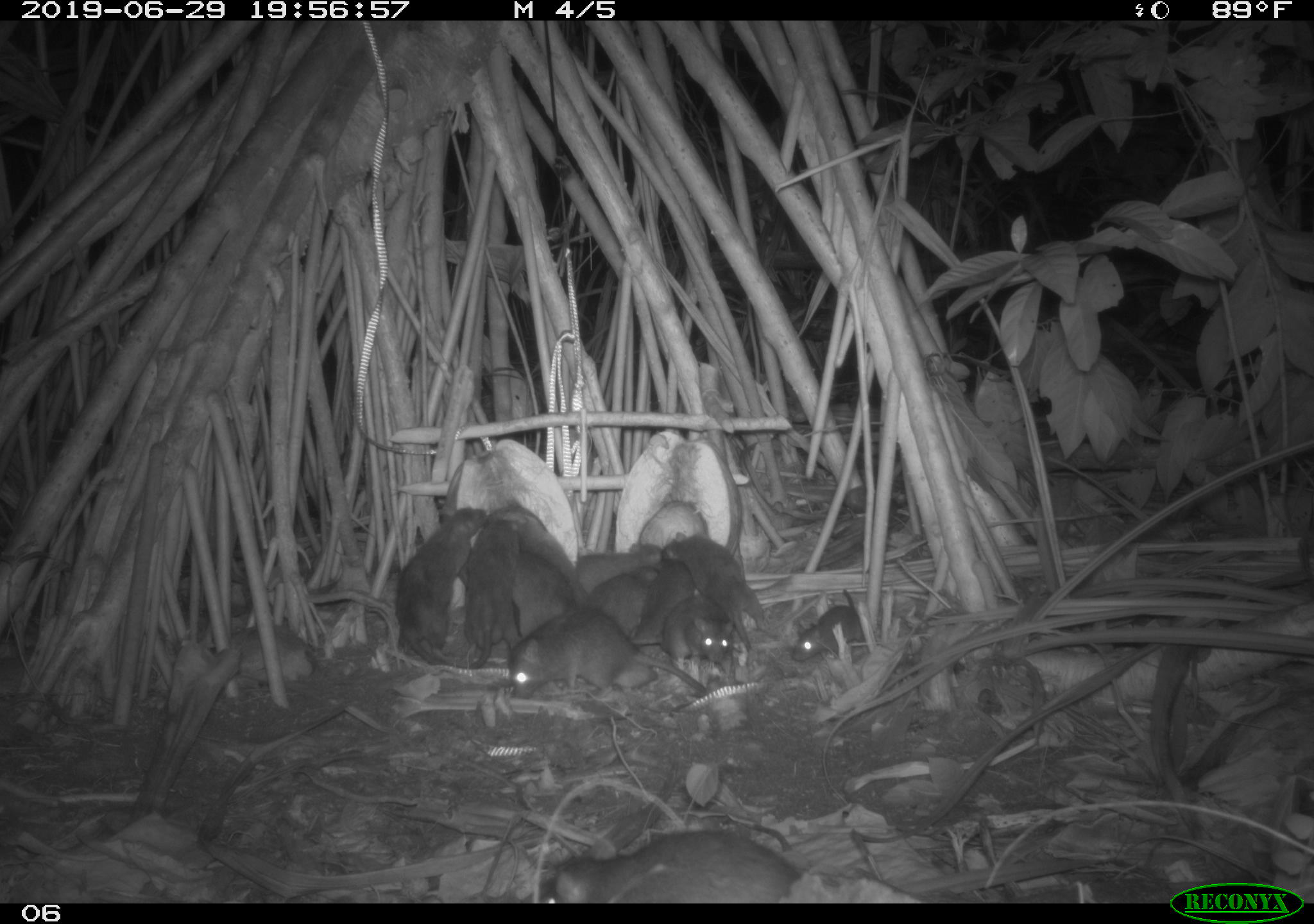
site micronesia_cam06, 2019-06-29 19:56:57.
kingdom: Animalia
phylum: Chordata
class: Mammalia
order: Rodentia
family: Muridae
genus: Rattus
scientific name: Rattus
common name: rat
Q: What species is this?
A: Rat (Rattus).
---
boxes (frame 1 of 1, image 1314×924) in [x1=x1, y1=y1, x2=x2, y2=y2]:
rat: [x1=545, y1=810, x2=803, y2=903]; [x1=504, y1=604, x2=713, y2=703]; [x1=393, y1=502, x2=482, y2=672]; [x1=663, y1=527, x2=765, y2=656]; [x1=460, y1=511, x2=527, y2=674]; [x1=629, y1=593, x2=742, y2=687]; [x1=788, y1=583, x2=871, y2=669]; [x1=514, y1=512, x2=585, y2=612]; [x1=514, y1=535, x2=580, y2=640]; [x1=586, y1=565, x2=660, y2=635]; [x1=576, y1=540, x2=666, y2=587]; [x1=651, y1=560, x2=702, y2=625]